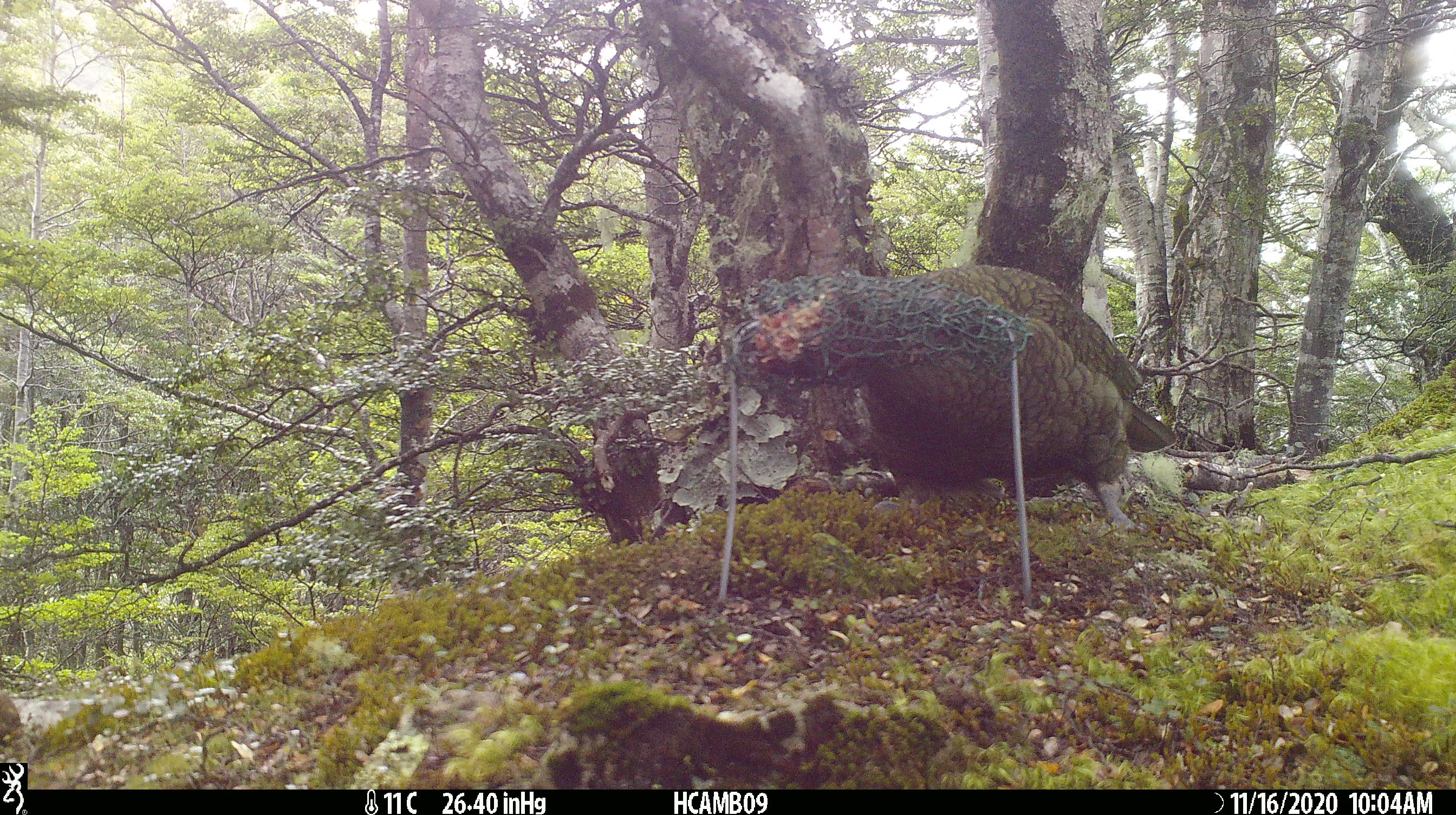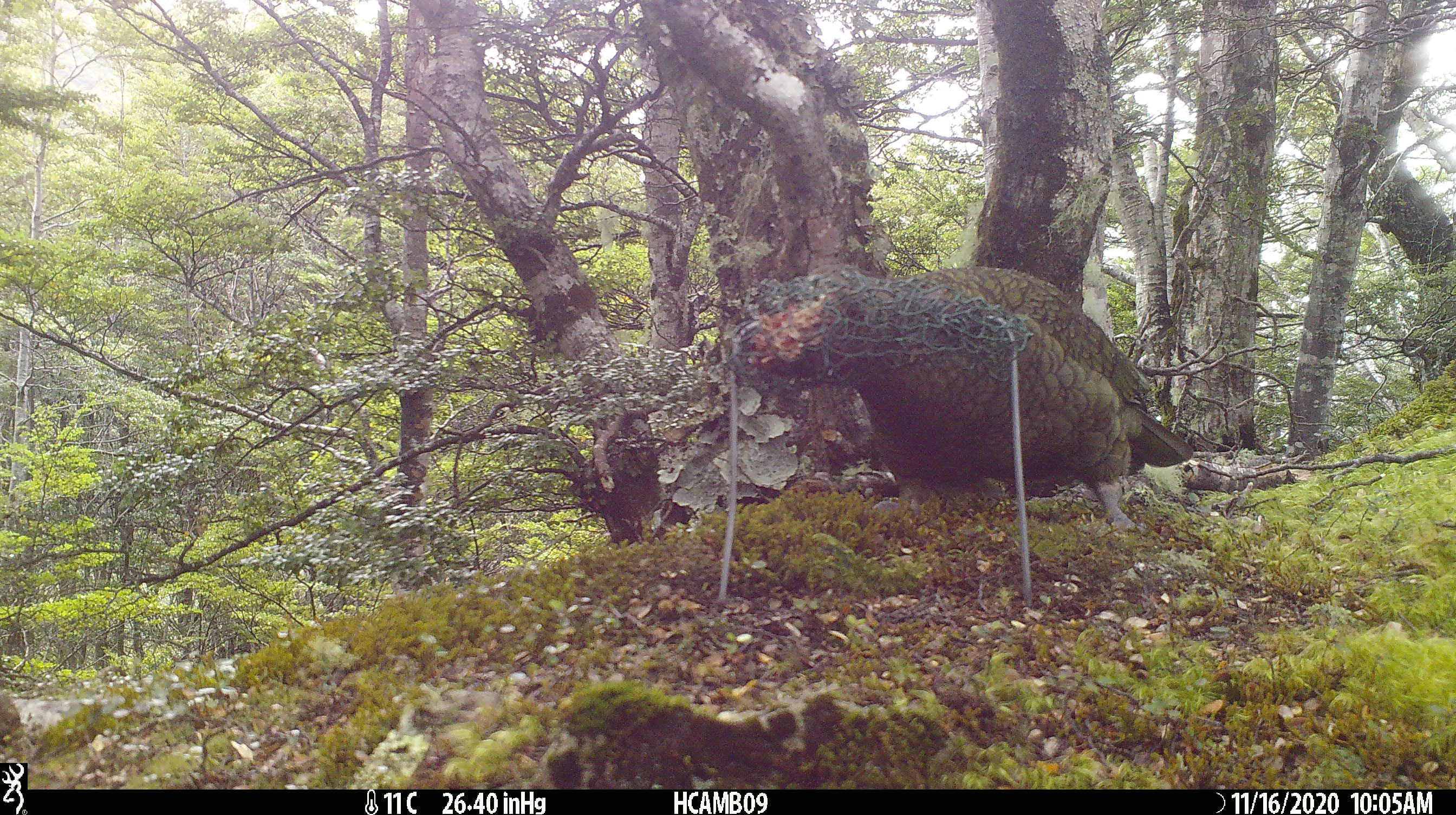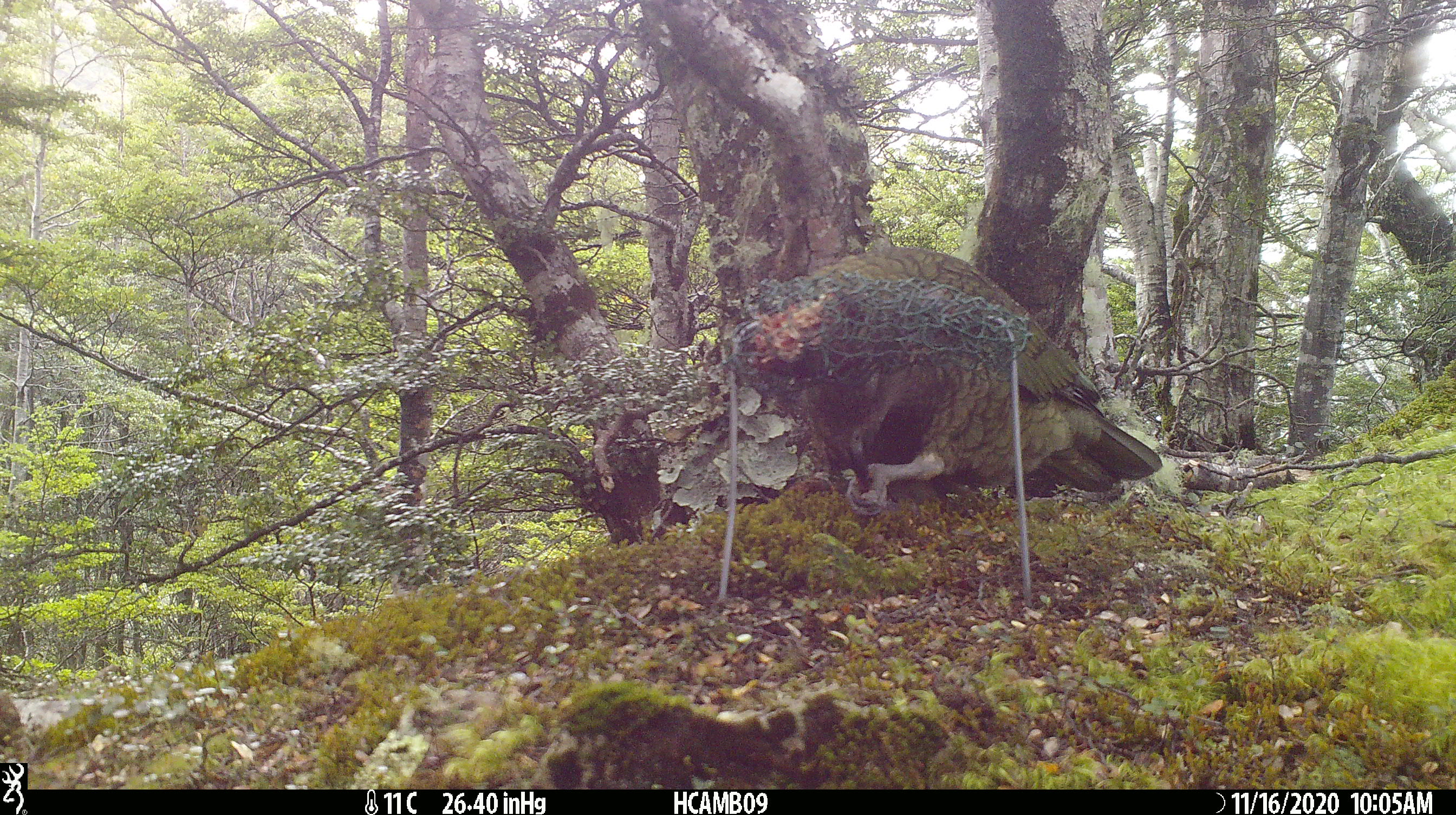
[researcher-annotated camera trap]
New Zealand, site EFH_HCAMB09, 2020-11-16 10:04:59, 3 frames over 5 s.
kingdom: Animalia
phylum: Chordata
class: Aves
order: Psittaciformes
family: Strigopidae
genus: Nestor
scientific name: Nestor notabilis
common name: kea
Kea (Nestor notabilis).